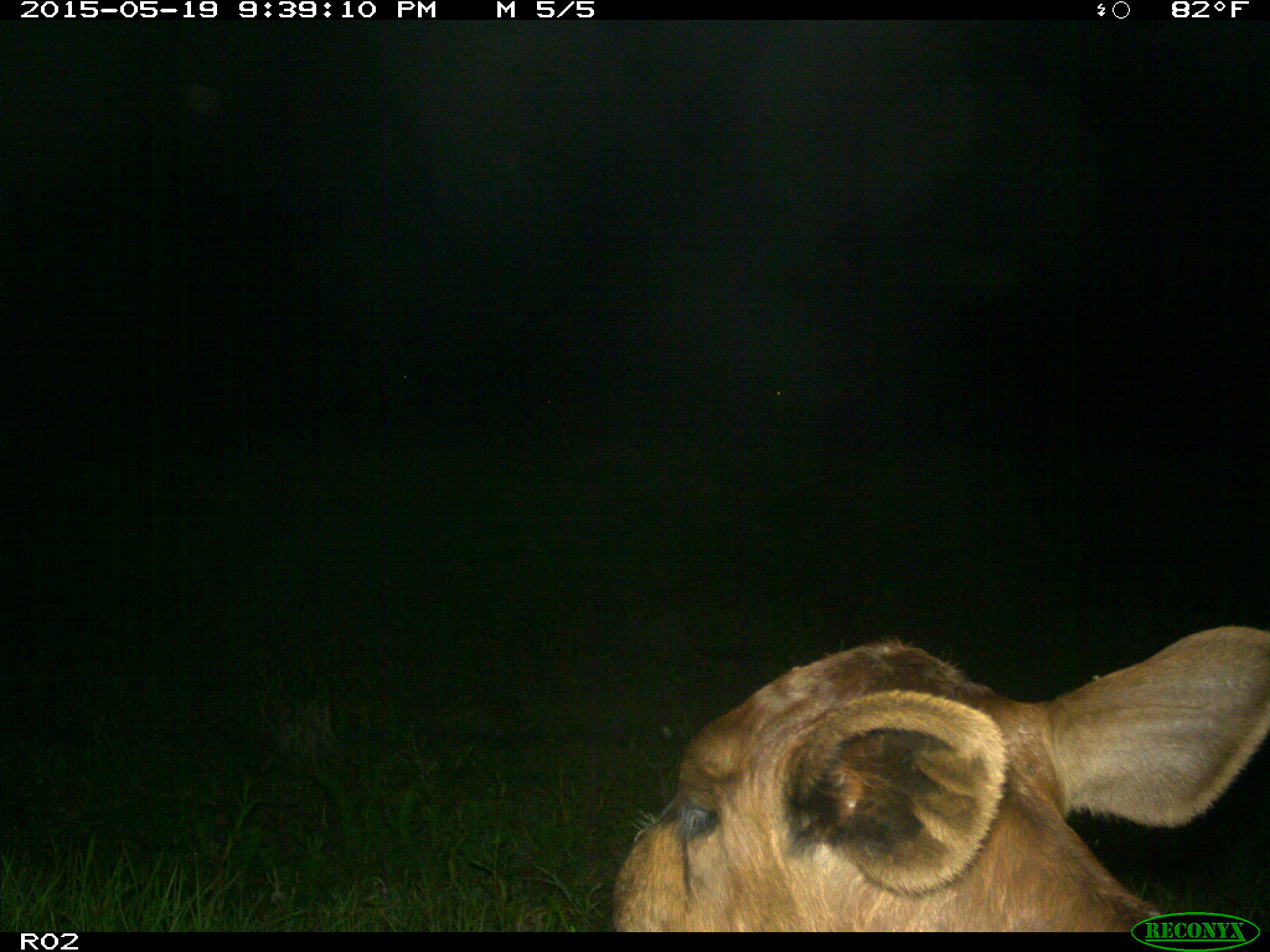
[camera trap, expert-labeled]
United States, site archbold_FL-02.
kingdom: Animalia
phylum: Chordata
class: Mammalia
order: Artiodactyla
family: Bovidae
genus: Bos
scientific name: Bos taurus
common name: domestic cow